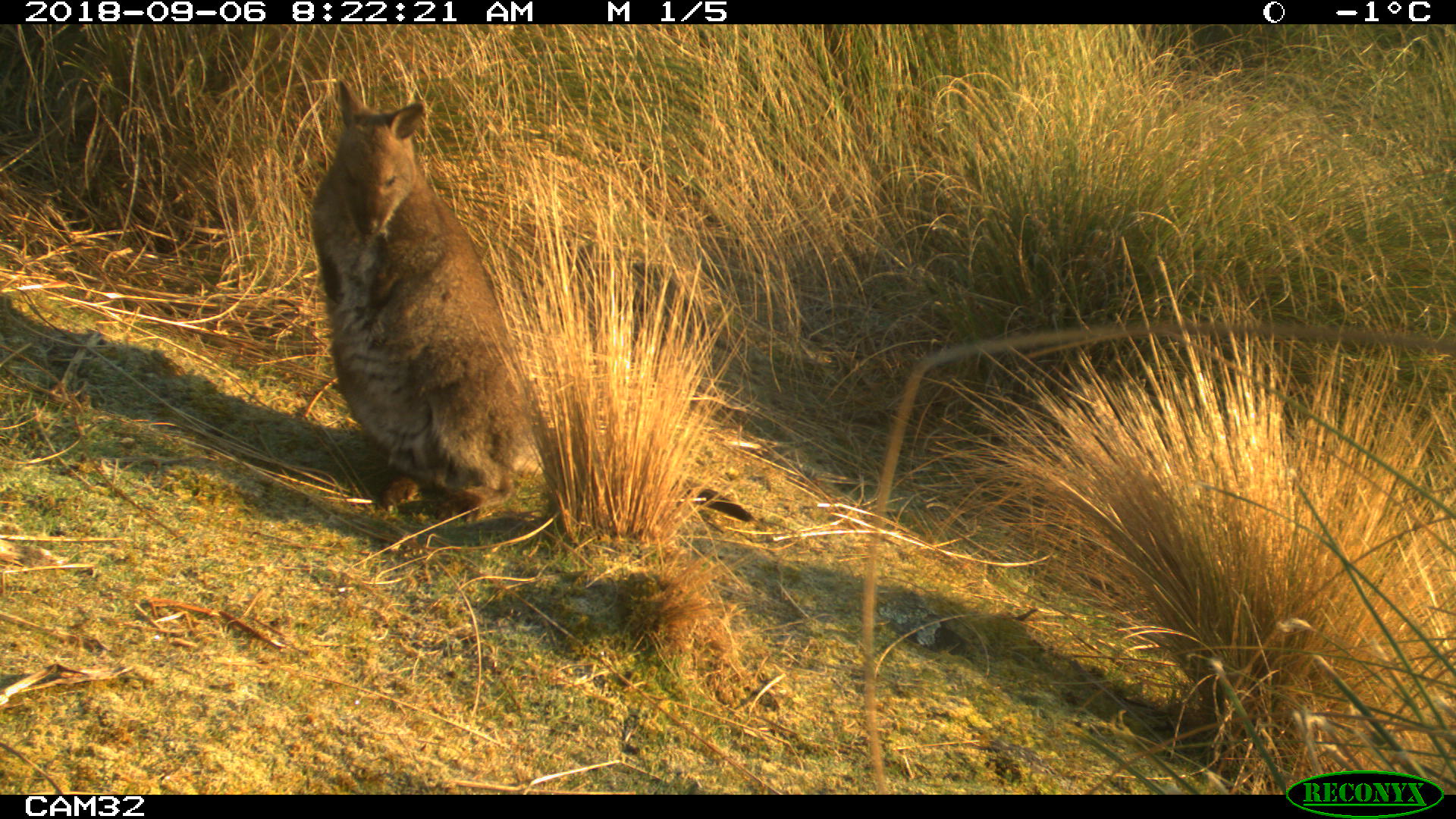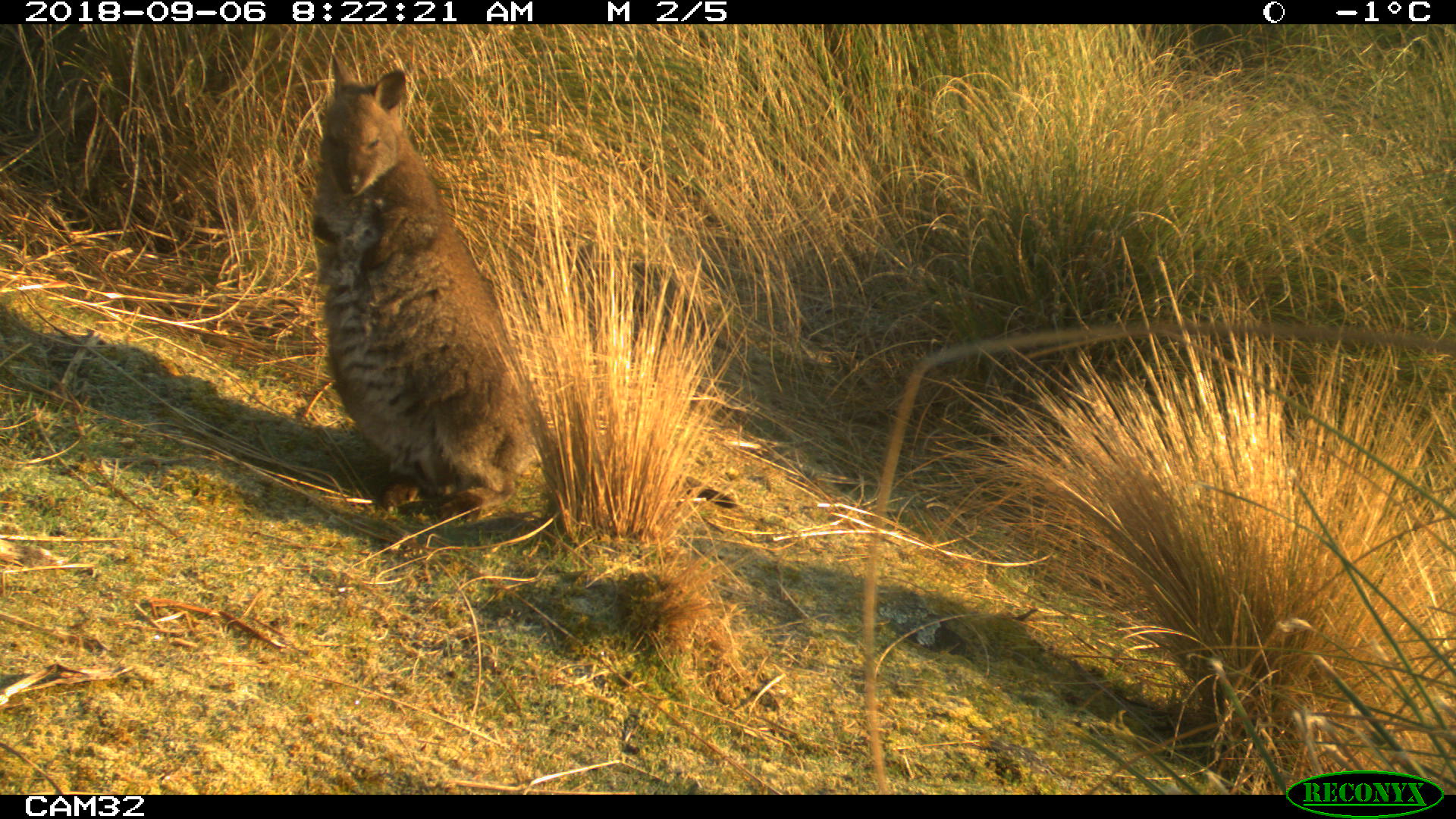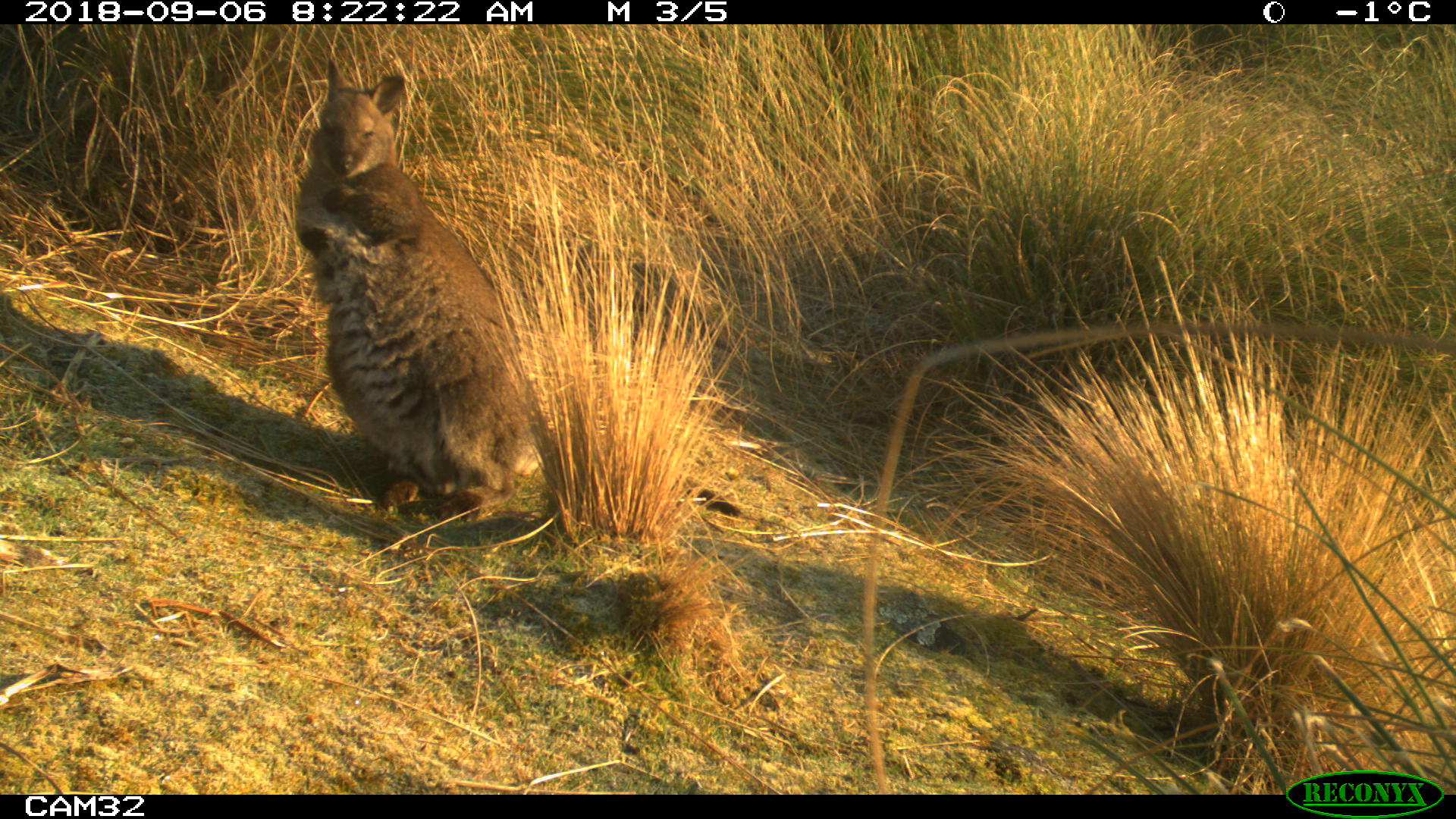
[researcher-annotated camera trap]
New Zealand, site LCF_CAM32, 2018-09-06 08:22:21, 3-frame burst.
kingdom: Animalia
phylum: Chordata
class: Mammalia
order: Diprotodontia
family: Macropodidae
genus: Notamacropus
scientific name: Notamacropus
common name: wallaby